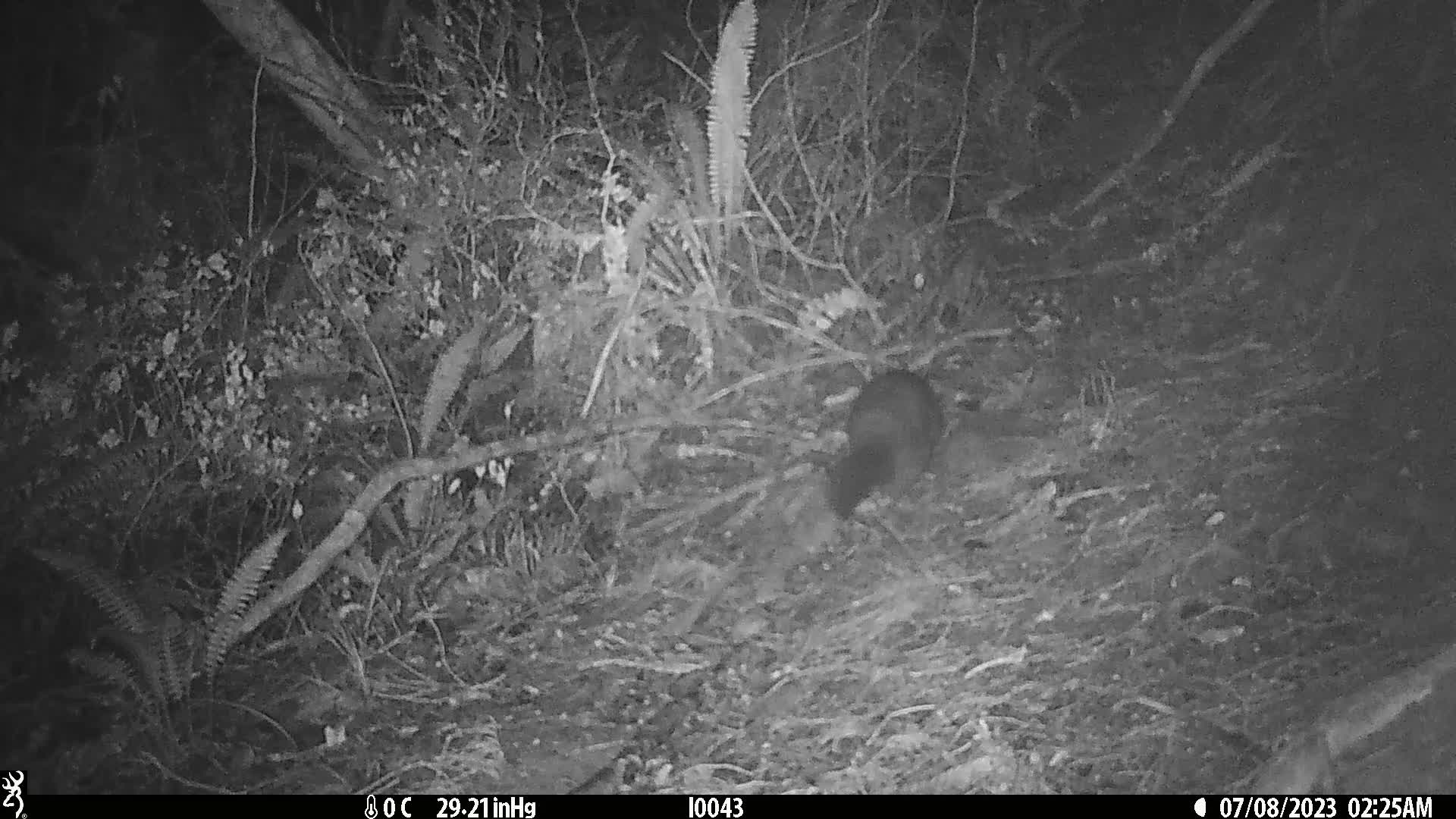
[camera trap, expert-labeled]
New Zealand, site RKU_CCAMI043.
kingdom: Animalia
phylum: Chordata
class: Mammalia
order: Diprotodontia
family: Phalangeridae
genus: Trichosurus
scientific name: Trichosurus vulpecula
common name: common brushtail possum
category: possum